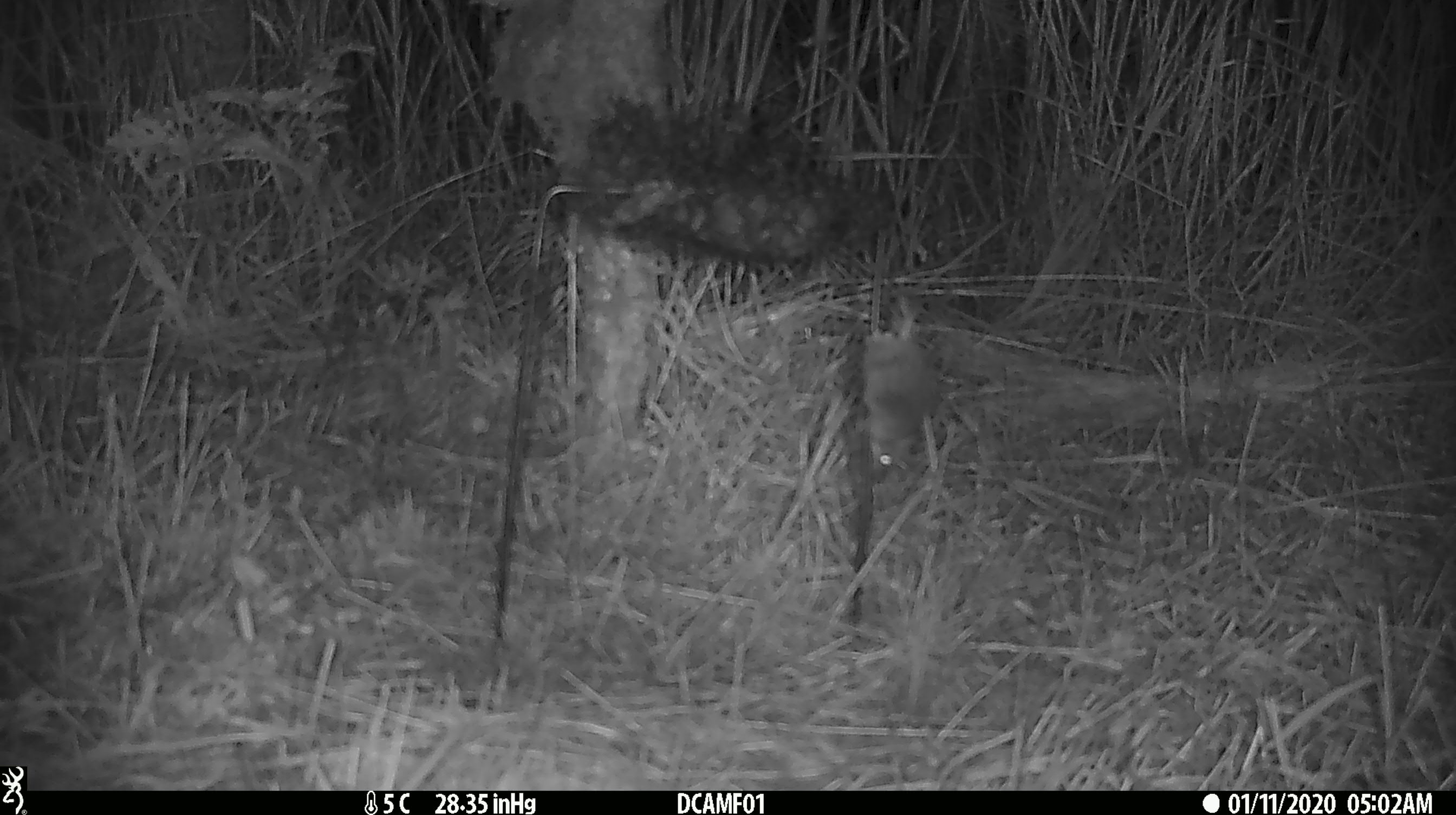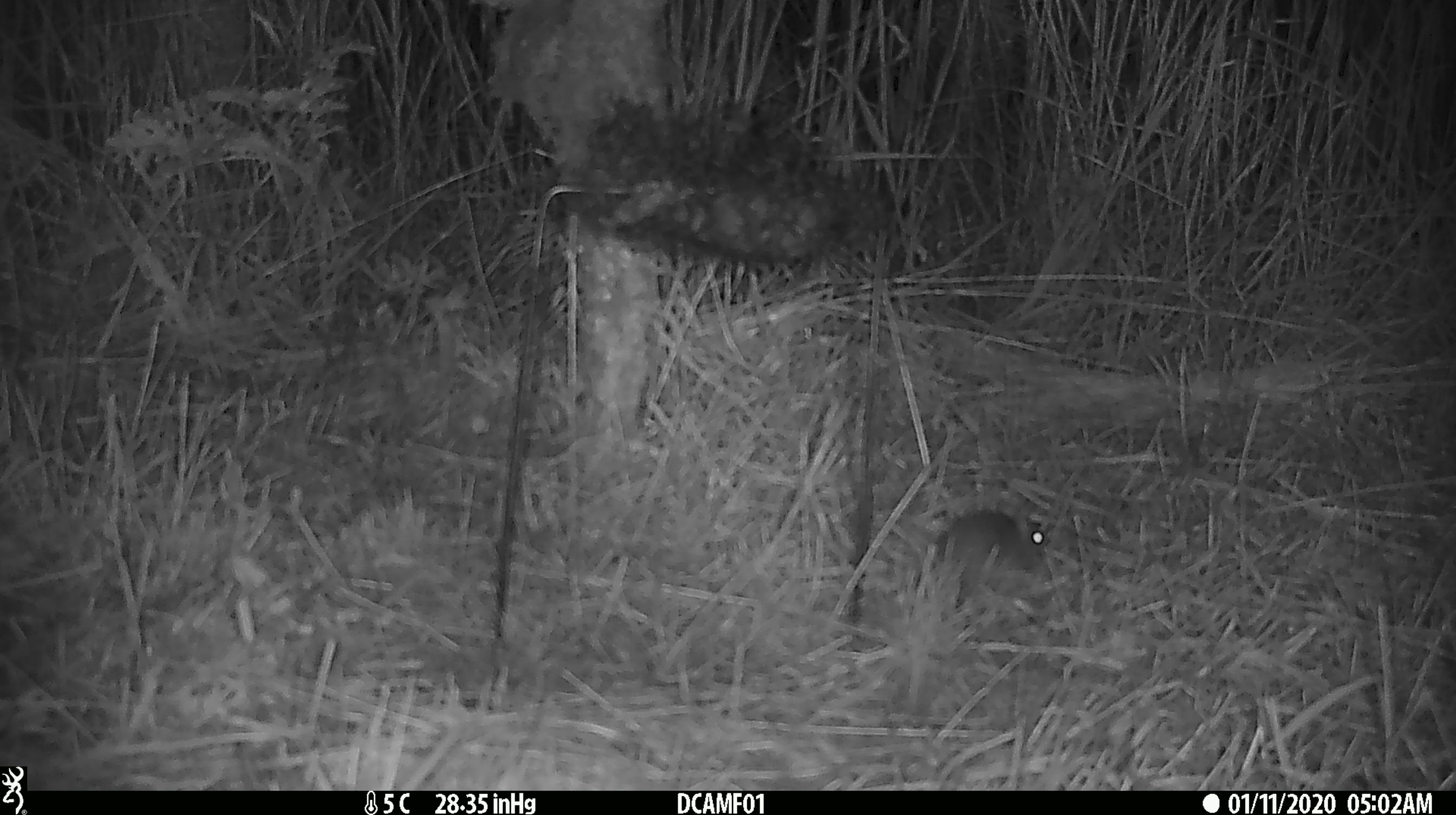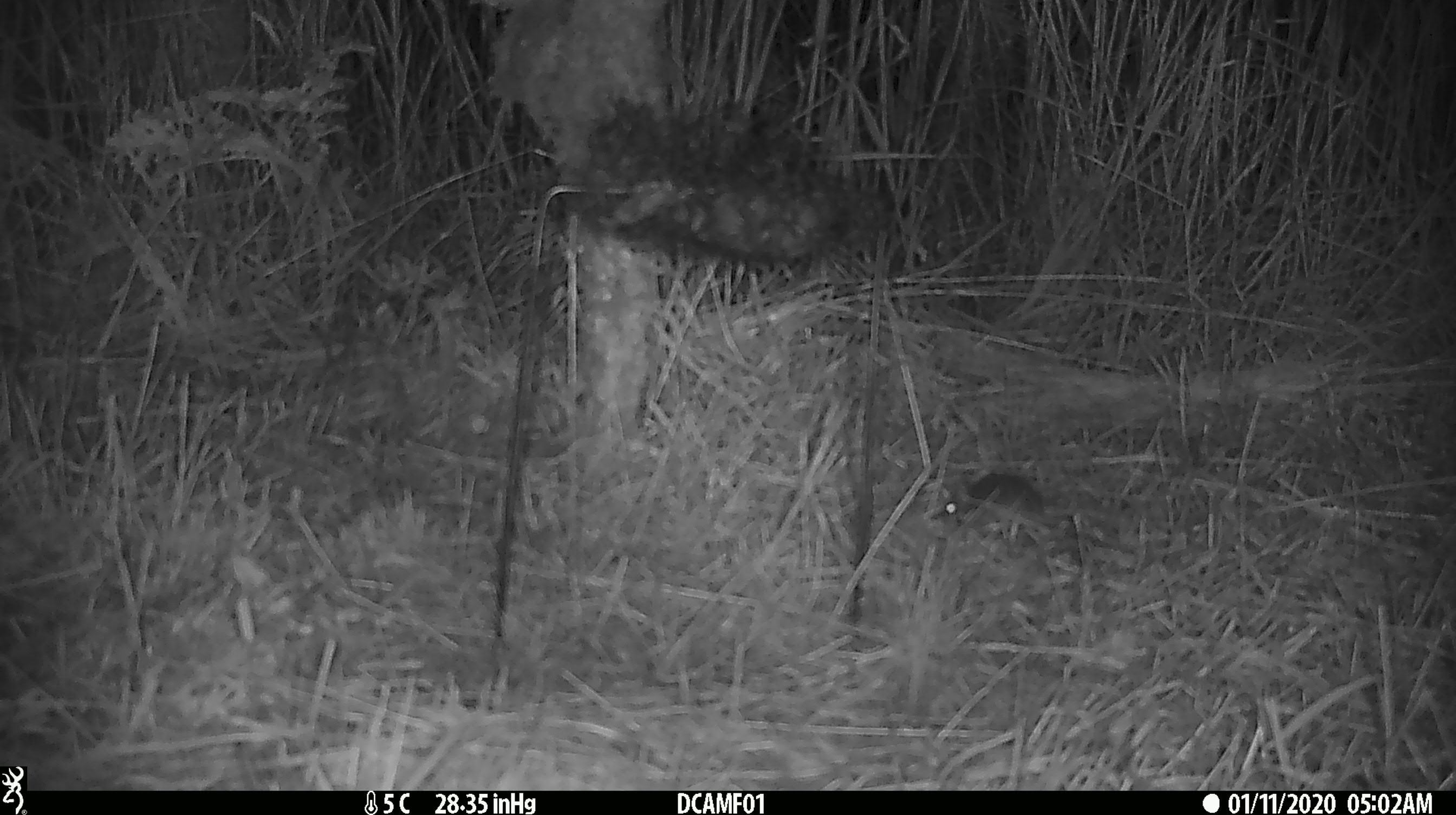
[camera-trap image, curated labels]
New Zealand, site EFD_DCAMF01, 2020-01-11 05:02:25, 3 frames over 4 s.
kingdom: Animalia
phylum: Chordata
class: Mammalia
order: Rodentia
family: Muridae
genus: Mus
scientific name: Mus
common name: mouse